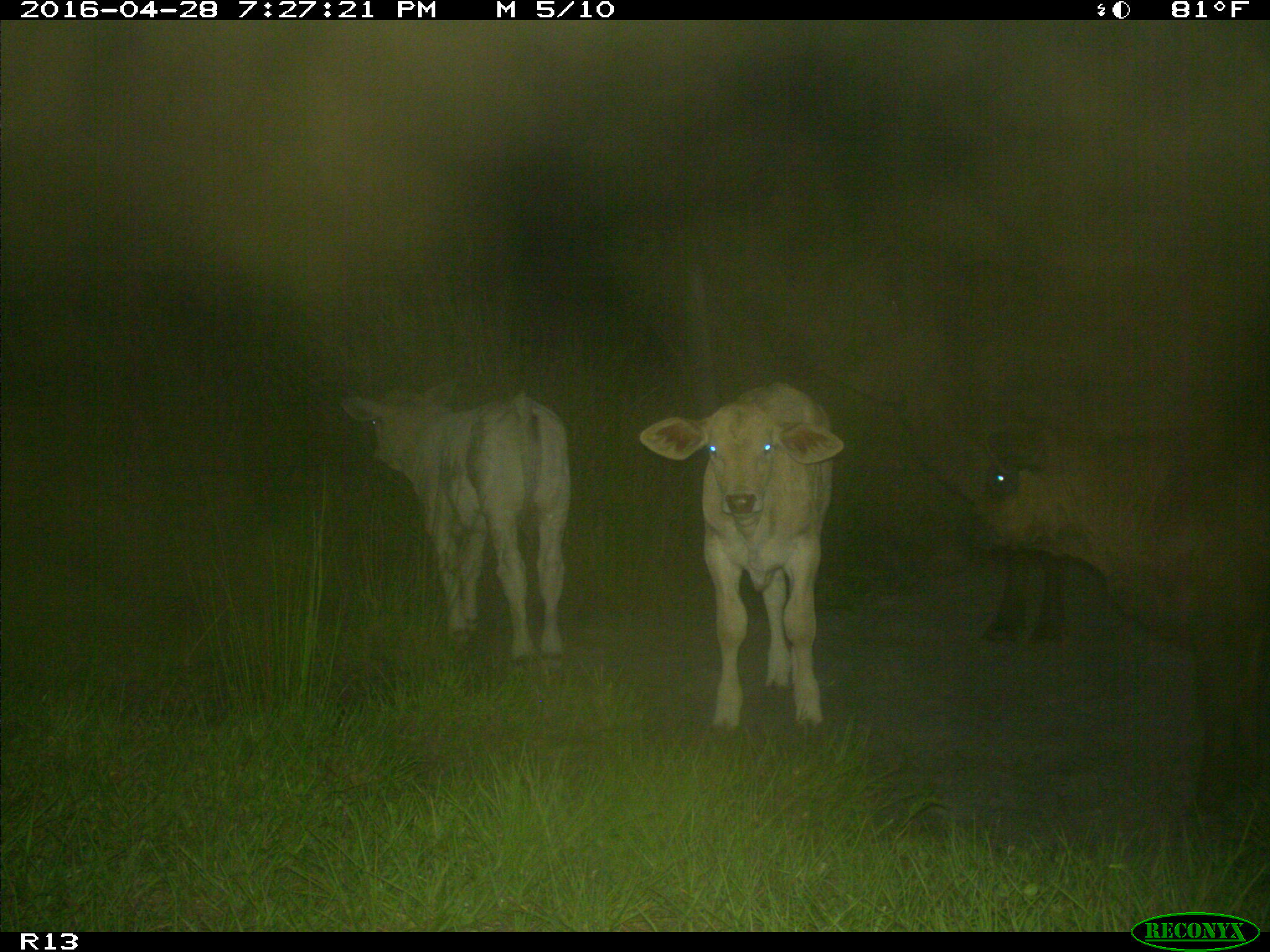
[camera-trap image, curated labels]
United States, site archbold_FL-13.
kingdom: Animalia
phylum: Chordata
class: Mammalia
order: Artiodactyla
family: Bovidae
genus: Bos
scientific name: Bos taurus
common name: domestic cow